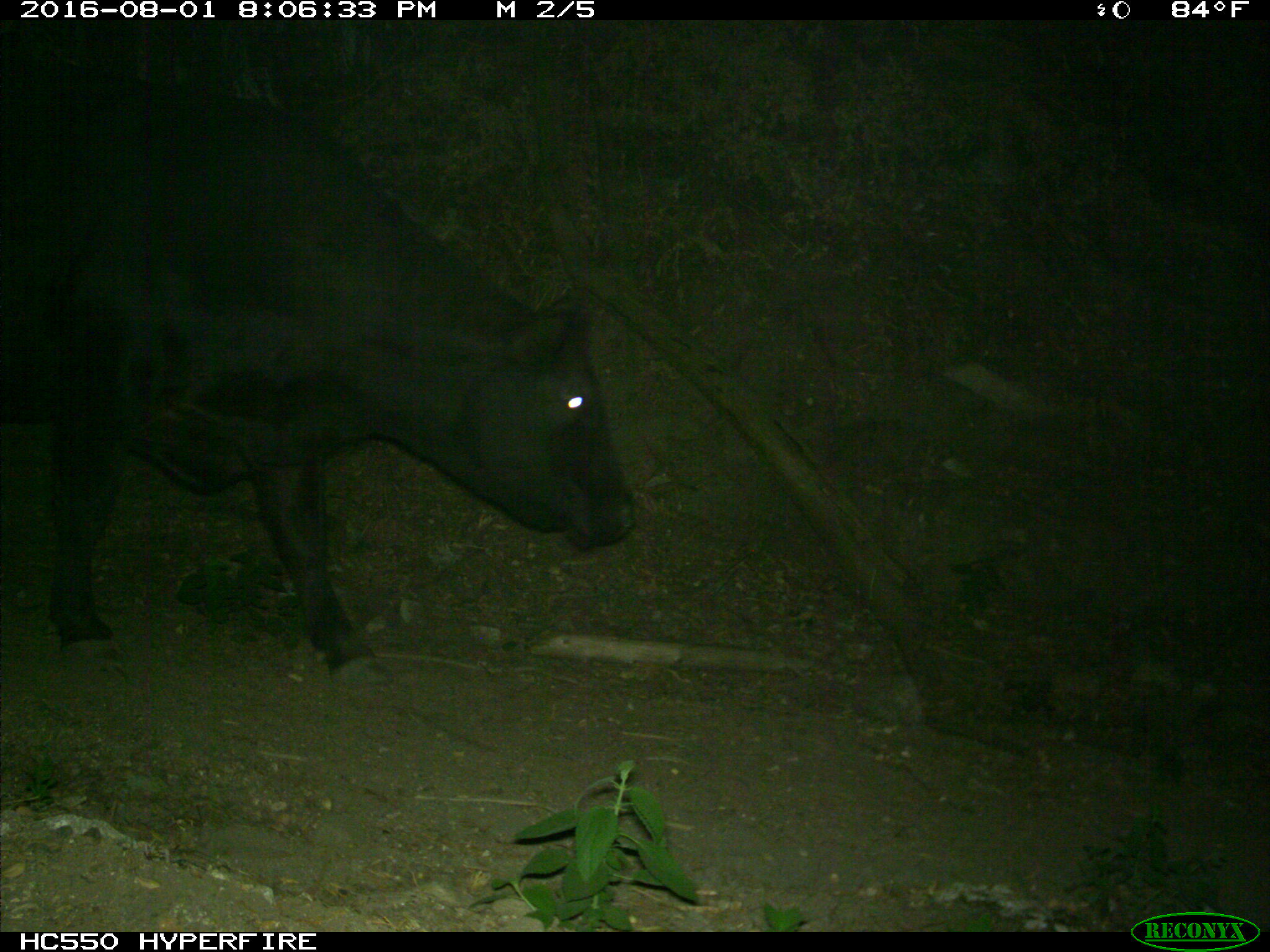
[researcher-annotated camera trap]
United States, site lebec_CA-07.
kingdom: Animalia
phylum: Chordata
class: Mammalia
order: Artiodactyla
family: Bovidae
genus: Bos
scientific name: Bos taurus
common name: domestic cow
Bos taurus (domestic cow).